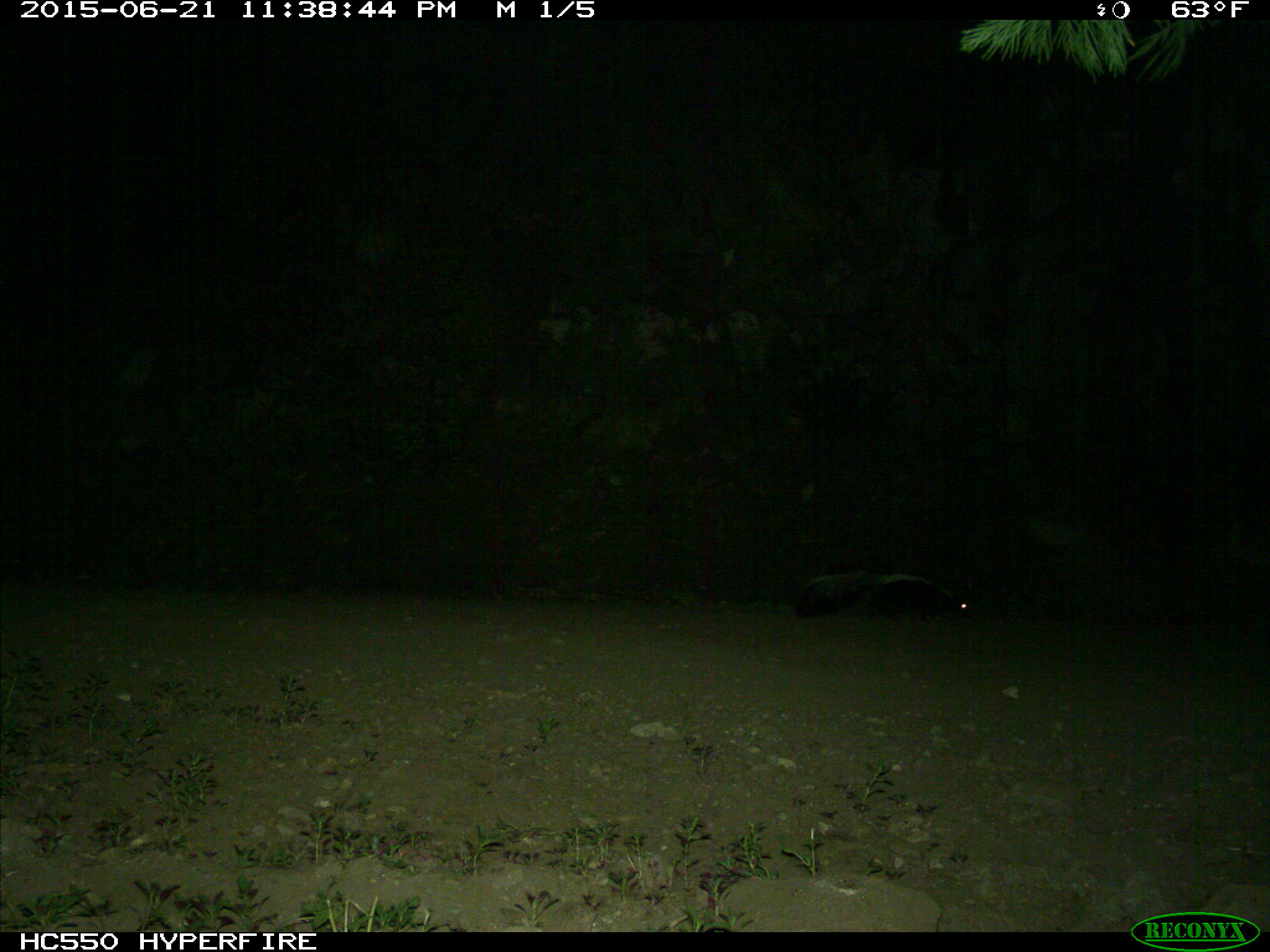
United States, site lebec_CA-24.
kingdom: Animalia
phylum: Chordata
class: Mammalia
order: Carnivora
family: Mephitidae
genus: Mephitis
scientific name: Mephitis mephitis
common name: striped skunk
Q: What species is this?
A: Mephitis mephitis (striped skunk).